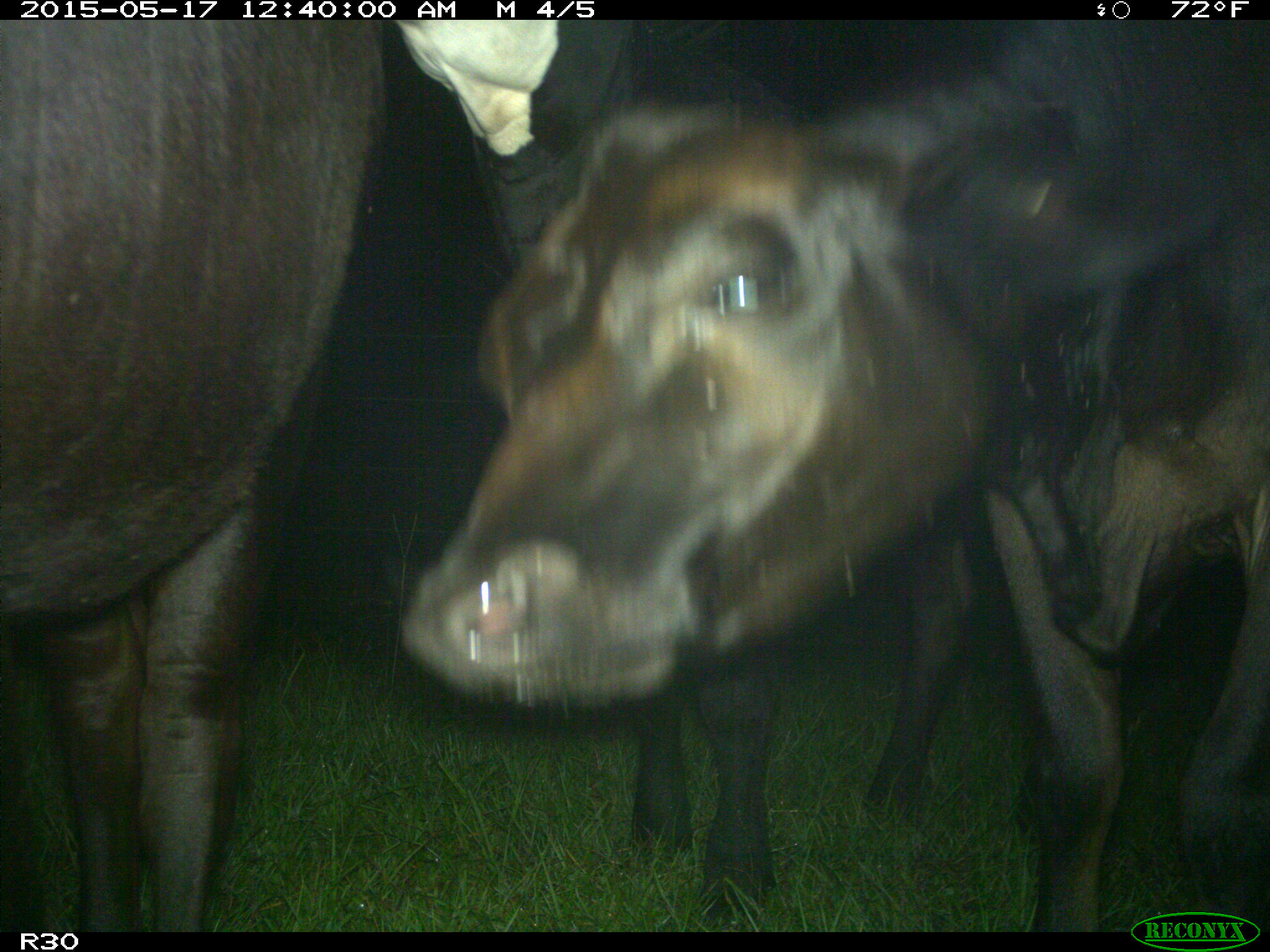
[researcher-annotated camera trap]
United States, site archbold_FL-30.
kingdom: Animalia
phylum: Chordata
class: Mammalia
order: Artiodactyla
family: Bovidae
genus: Bos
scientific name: Bos taurus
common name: domestic cow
Bos taurus (domestic cow).